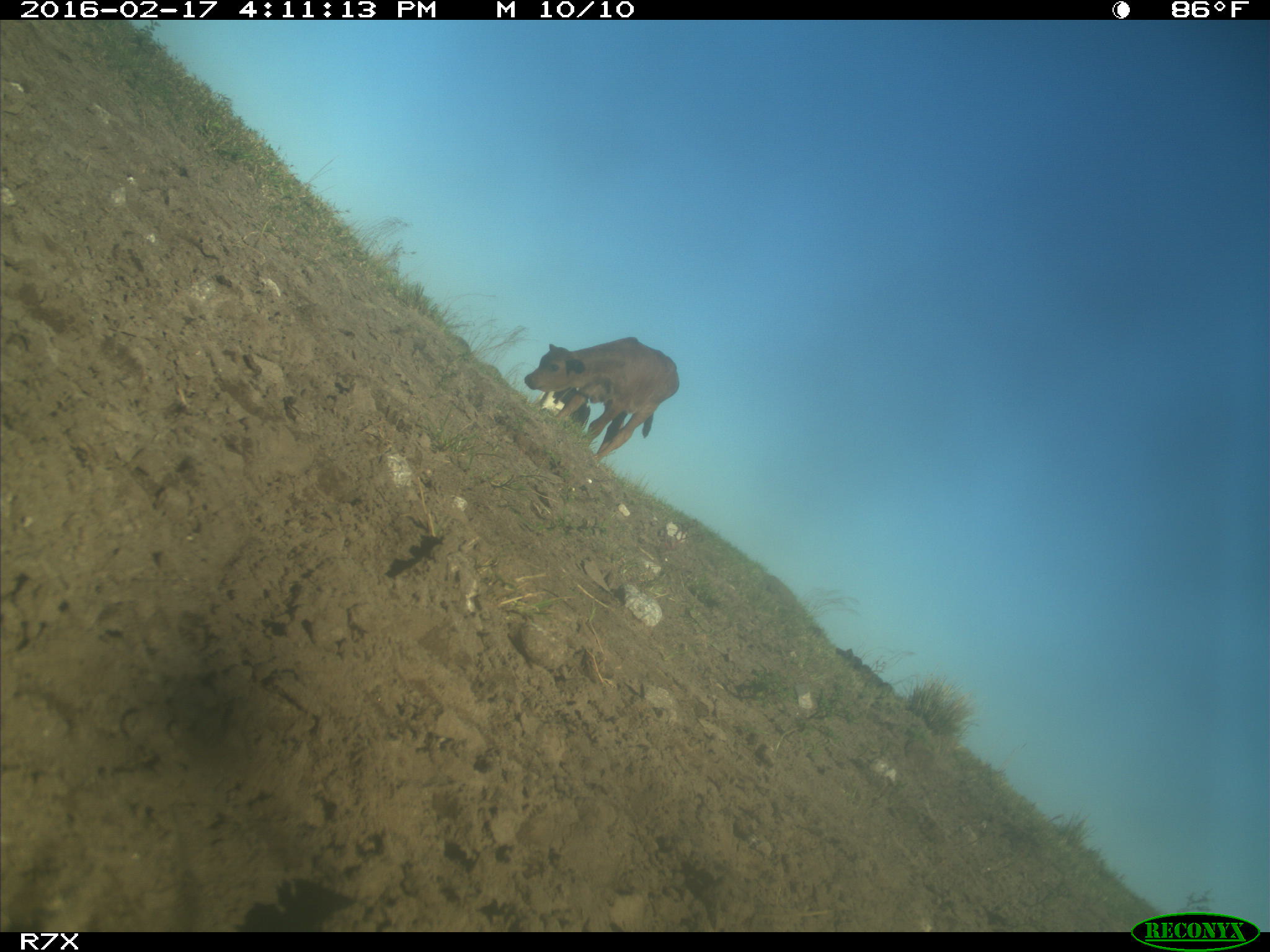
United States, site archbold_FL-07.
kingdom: Animalia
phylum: Chordata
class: Mammalia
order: Artiodactyla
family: Bovidae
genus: Bos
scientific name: Bos taurus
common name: domestic cow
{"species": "Bos taurus (domestic cow)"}